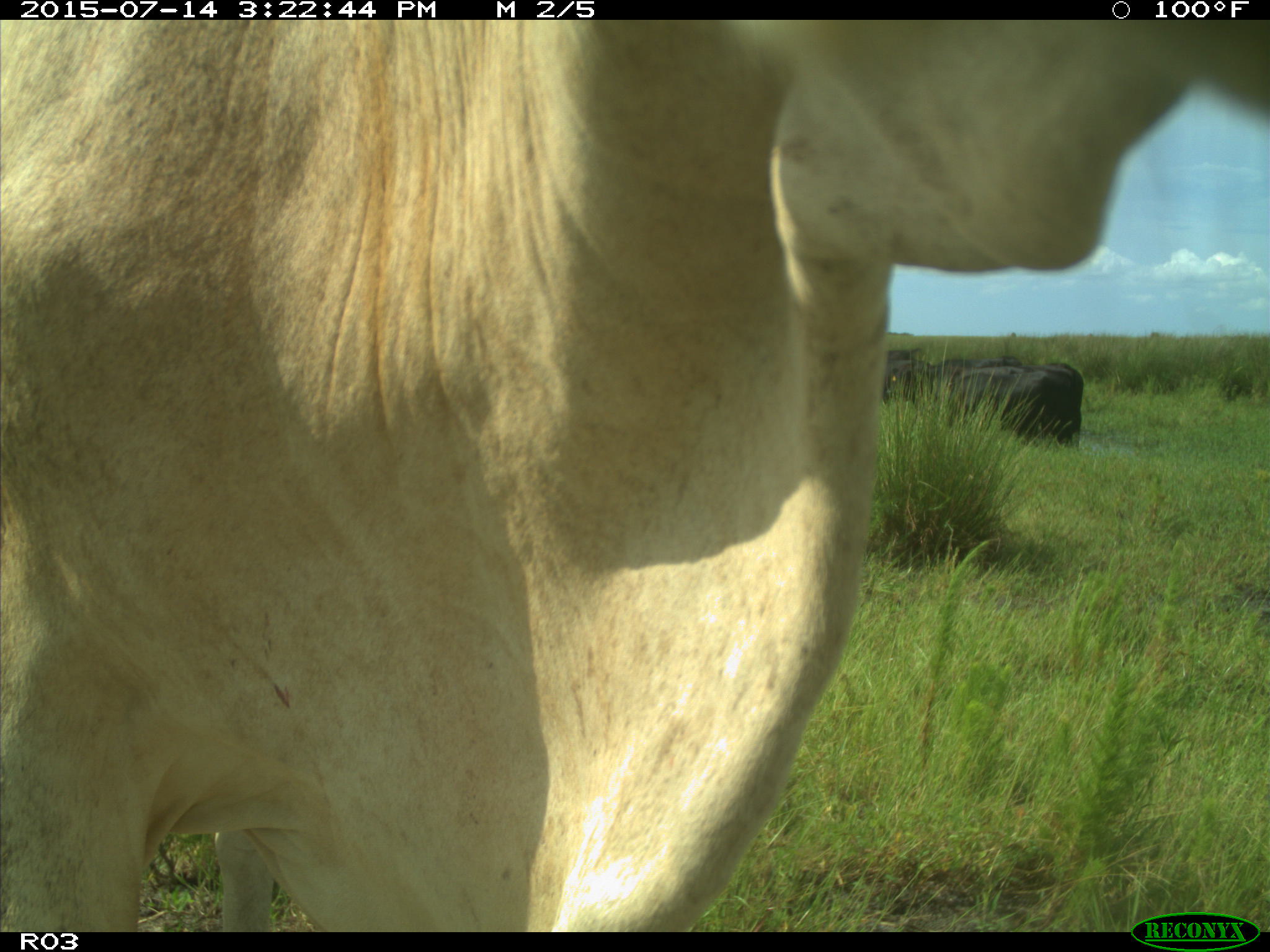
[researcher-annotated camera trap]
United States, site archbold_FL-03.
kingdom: Animalia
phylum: Chordata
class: Mammalia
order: Artiodactyla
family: Bovidae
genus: Bos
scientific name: Bos taurus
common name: domestic cow